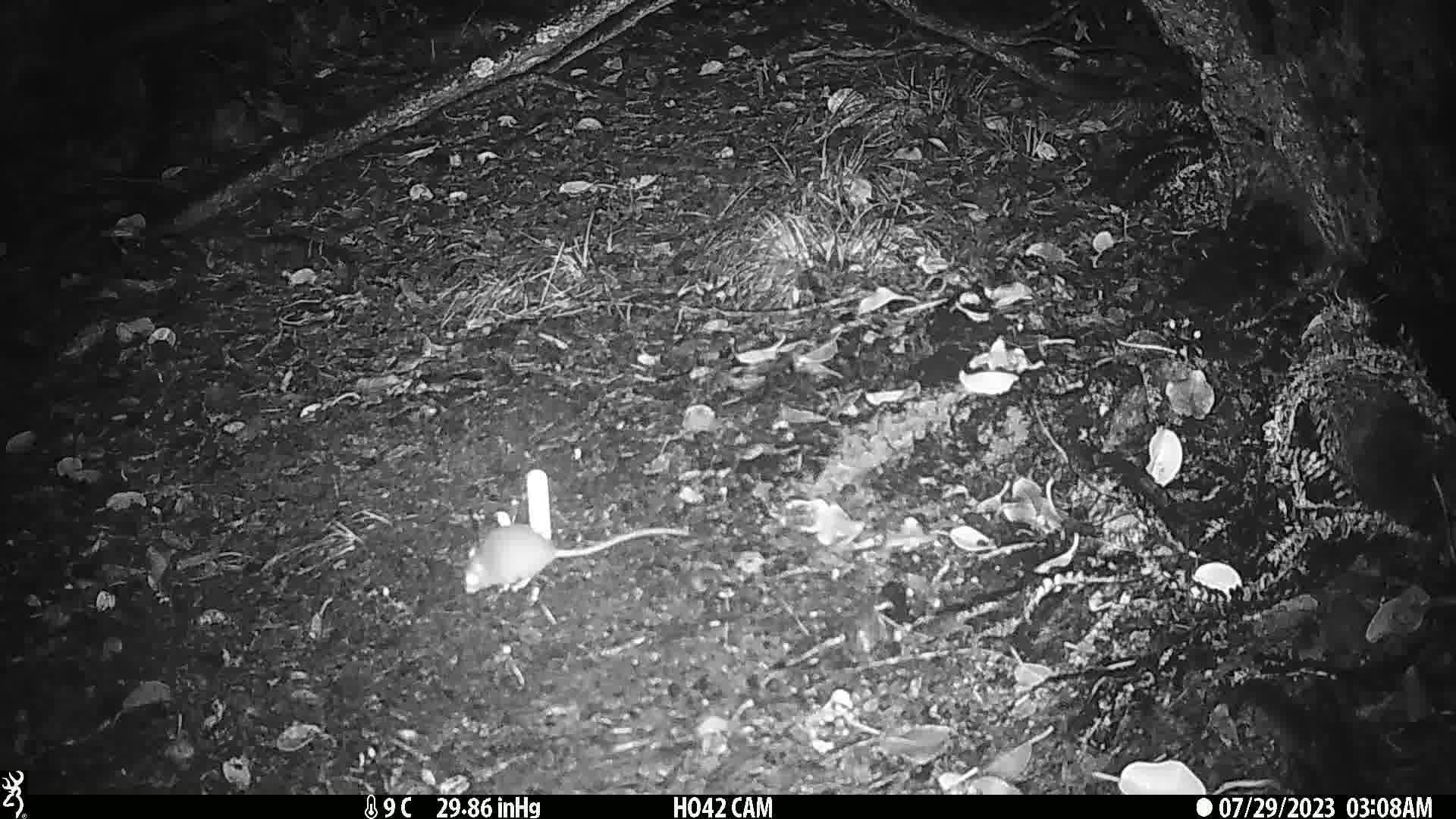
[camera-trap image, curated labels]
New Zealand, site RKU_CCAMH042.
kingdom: Animalia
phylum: Chordata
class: Mammalia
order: Rodentia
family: Muridae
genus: Rattus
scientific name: Rattus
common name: rat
Rat (Rattus).